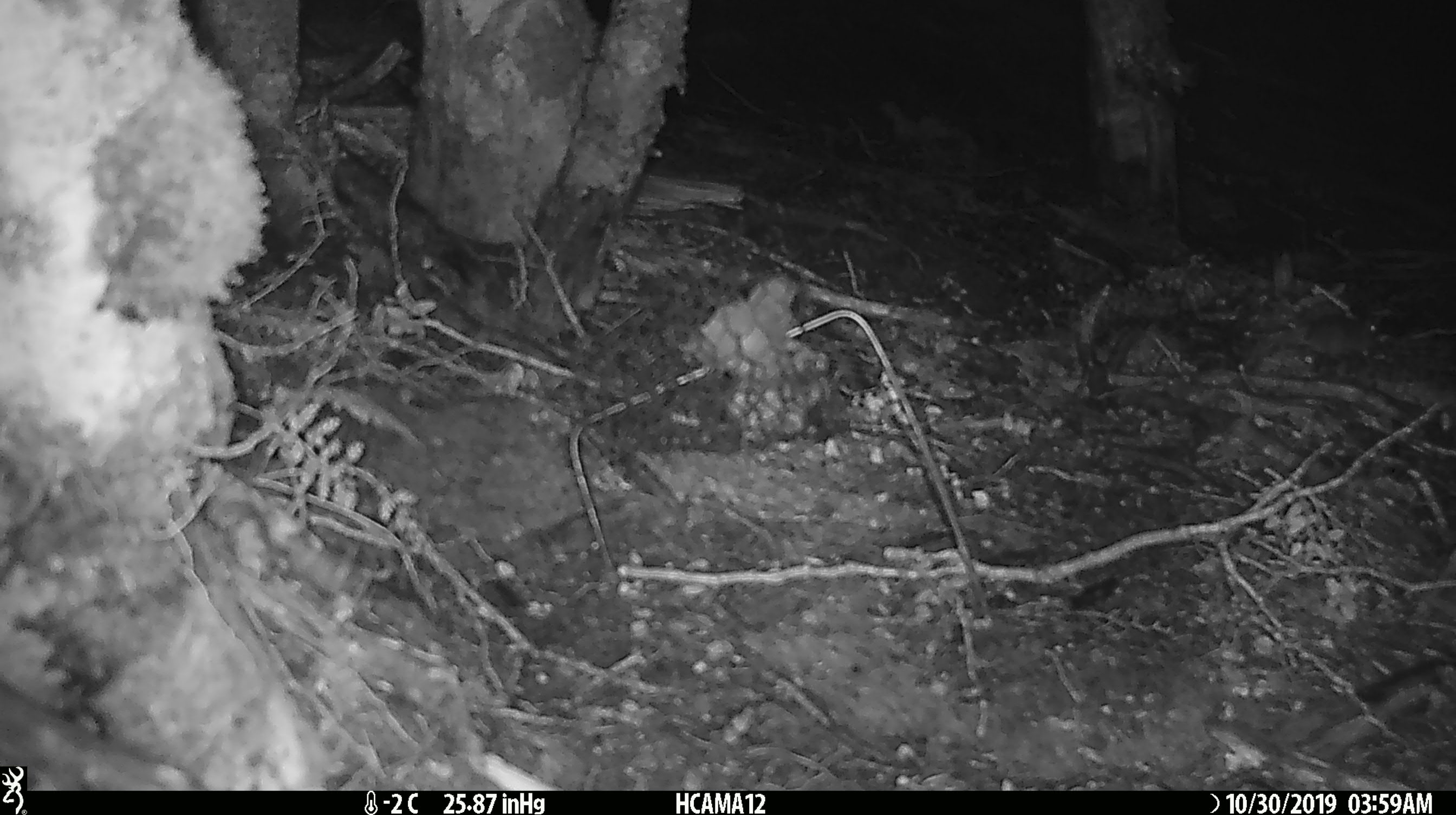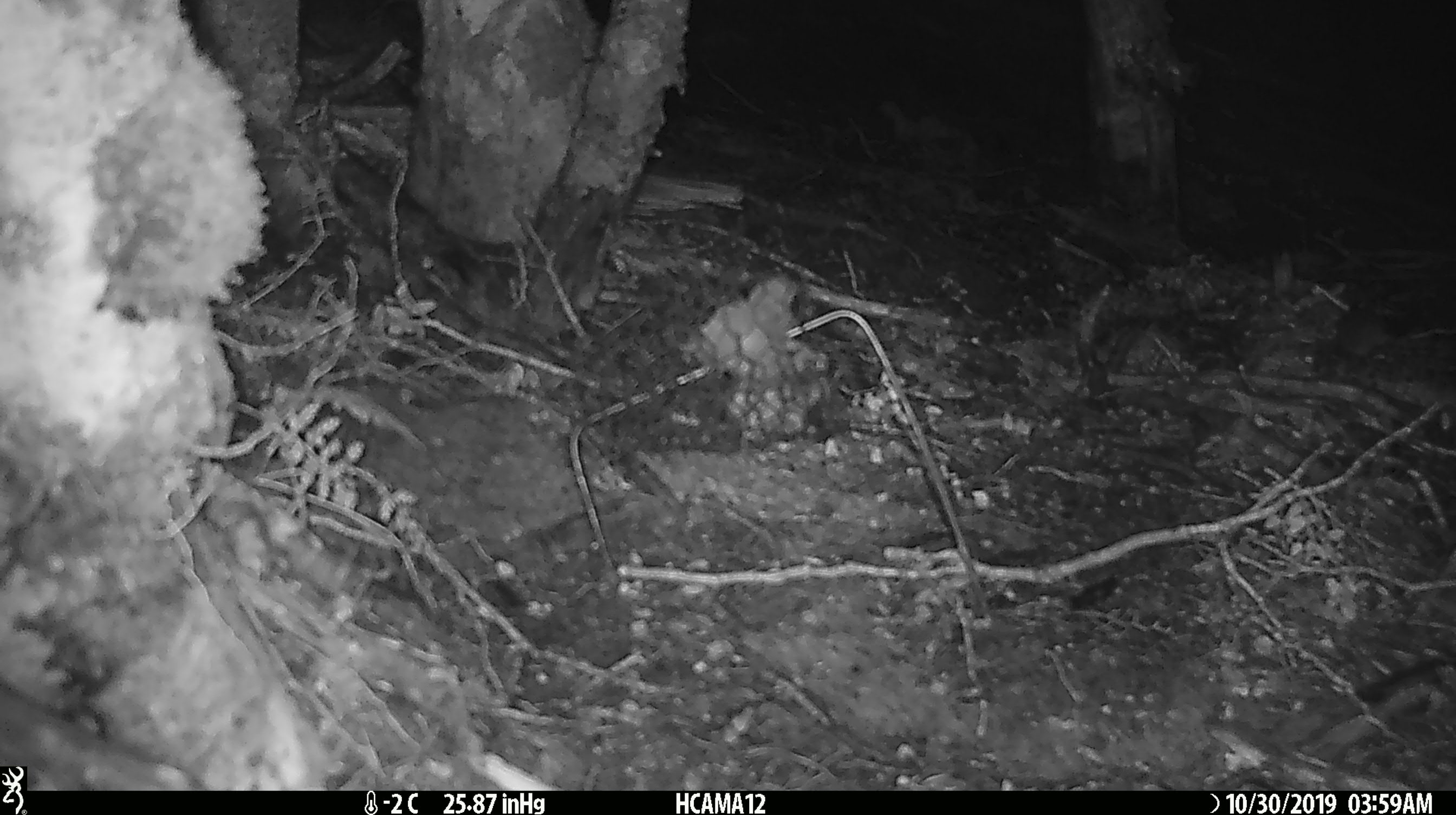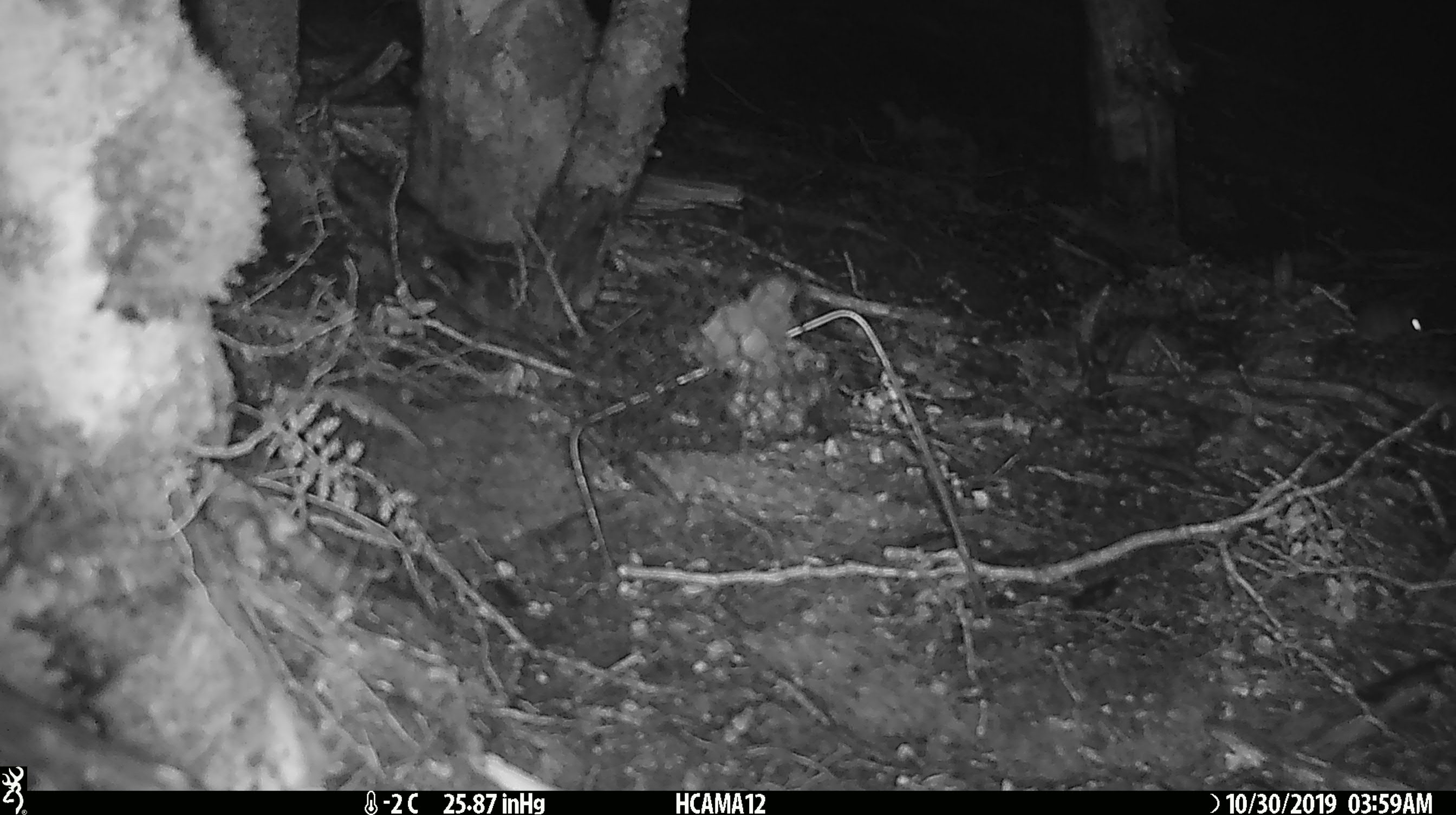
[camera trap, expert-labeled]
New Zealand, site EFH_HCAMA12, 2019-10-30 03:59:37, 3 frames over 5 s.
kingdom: Animalia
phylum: Chordata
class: Mammalia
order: Rodentia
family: Muridae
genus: Mus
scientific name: Mus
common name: mouse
Mouse (Mus).